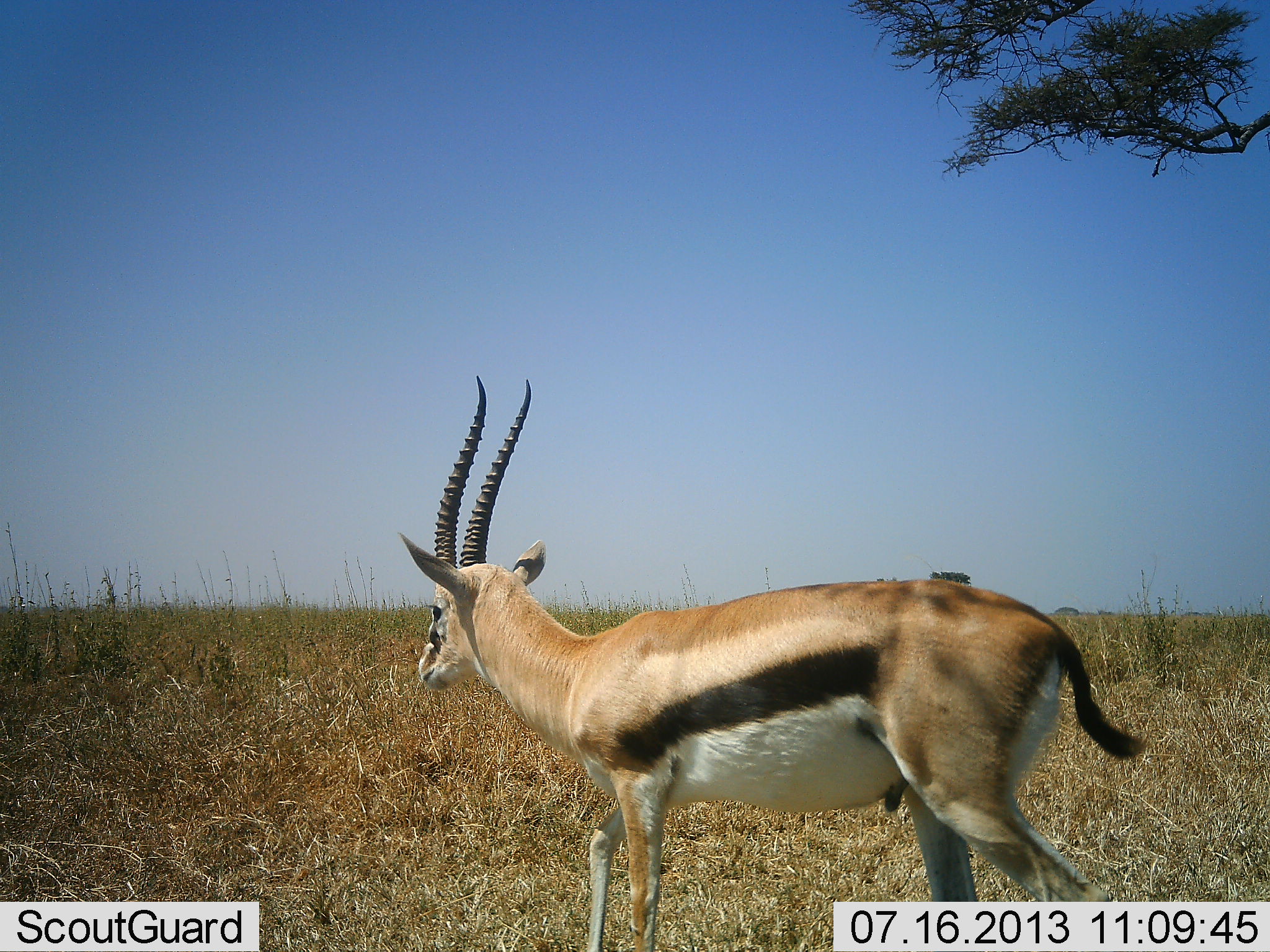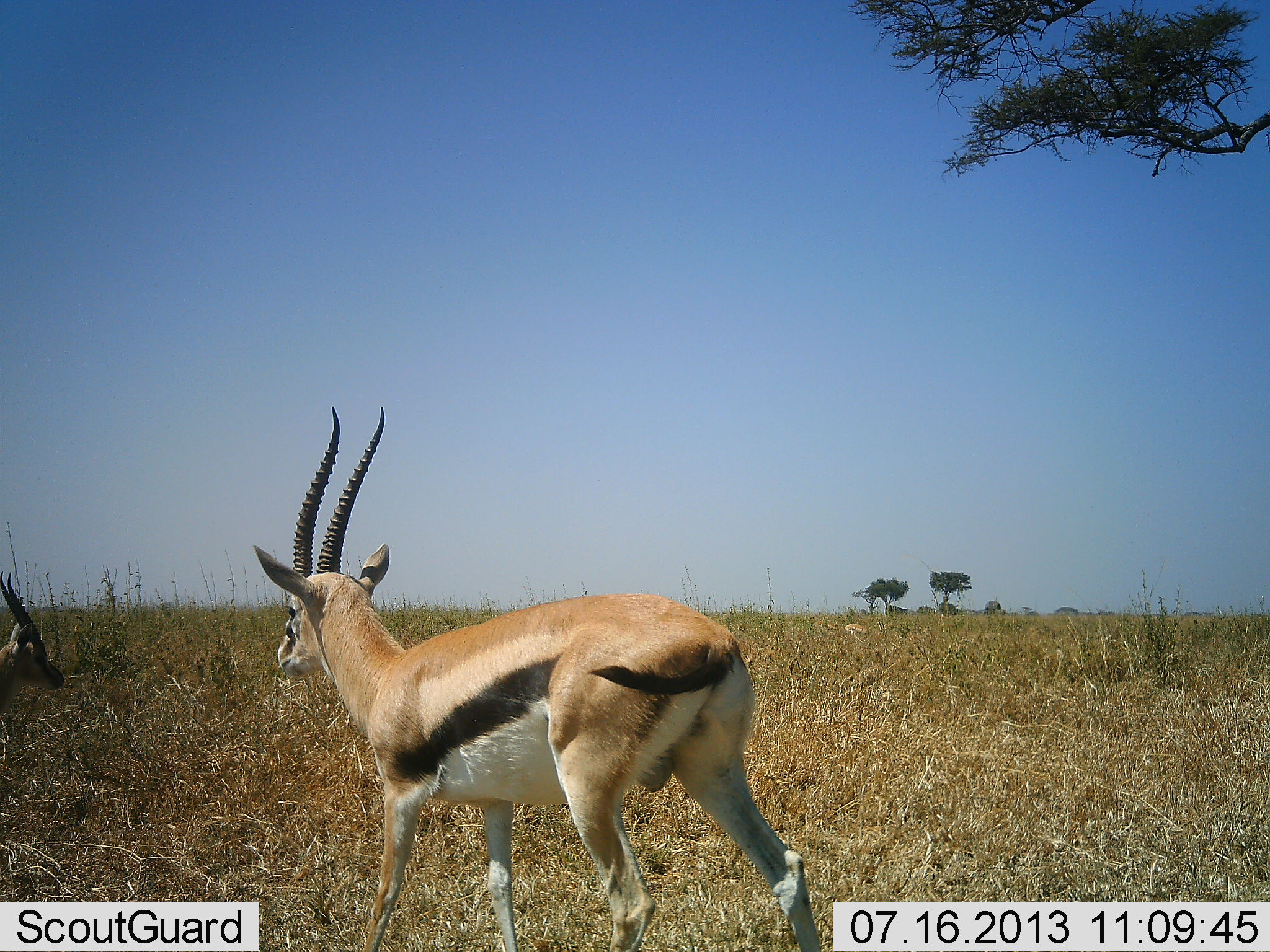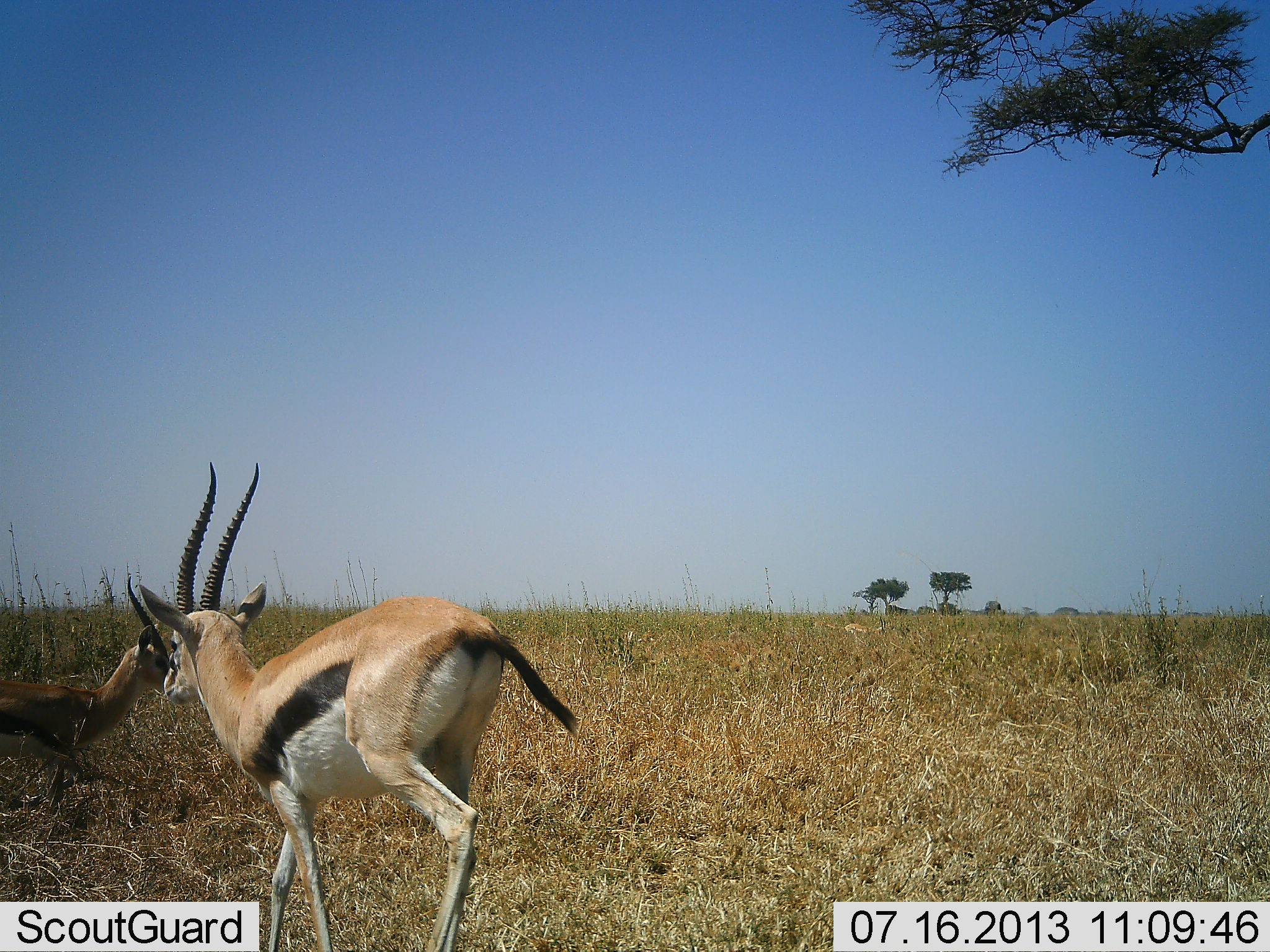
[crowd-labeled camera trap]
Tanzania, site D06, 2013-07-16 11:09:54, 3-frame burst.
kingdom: Animalia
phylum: Chordata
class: Mammalia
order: Artiodactyla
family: Bovidae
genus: Eudorcas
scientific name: Eudorcas thomsonii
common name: thomson's gazelle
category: gazellethomsons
Gazellethomsons (thomson's gazelle) (Eudorcas thomsonii), count 2. Behavior (volunteer vote fractions): standing 20%, resting 0%, moving 90%, interacting 0%. Young present (vote fraction): 0%. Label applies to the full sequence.